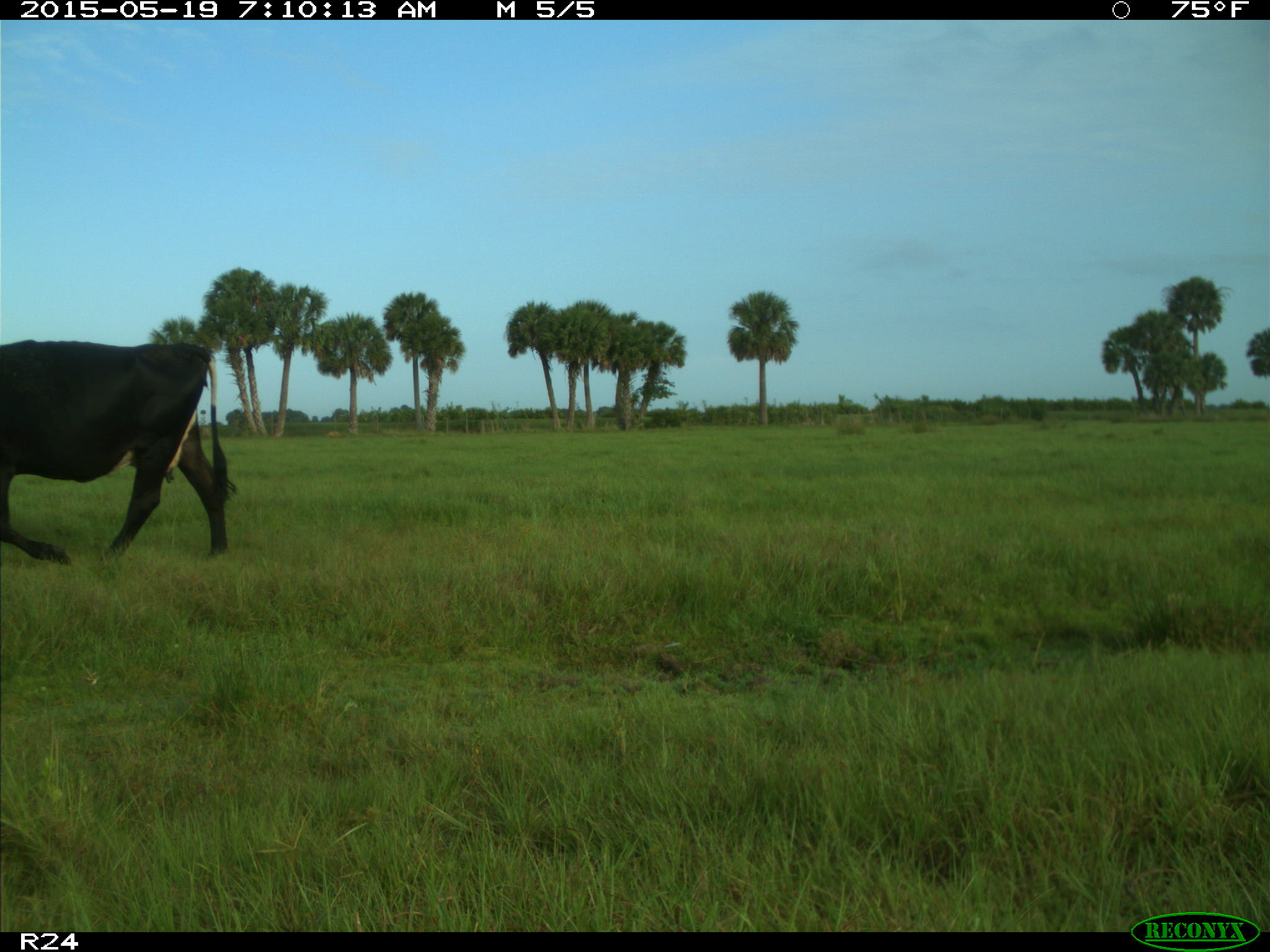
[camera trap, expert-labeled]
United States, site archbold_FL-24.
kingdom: Animalia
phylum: Chordata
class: Mammalia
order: Artiodactyla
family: Bovidae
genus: Bos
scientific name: Bos taurus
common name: domestic cow